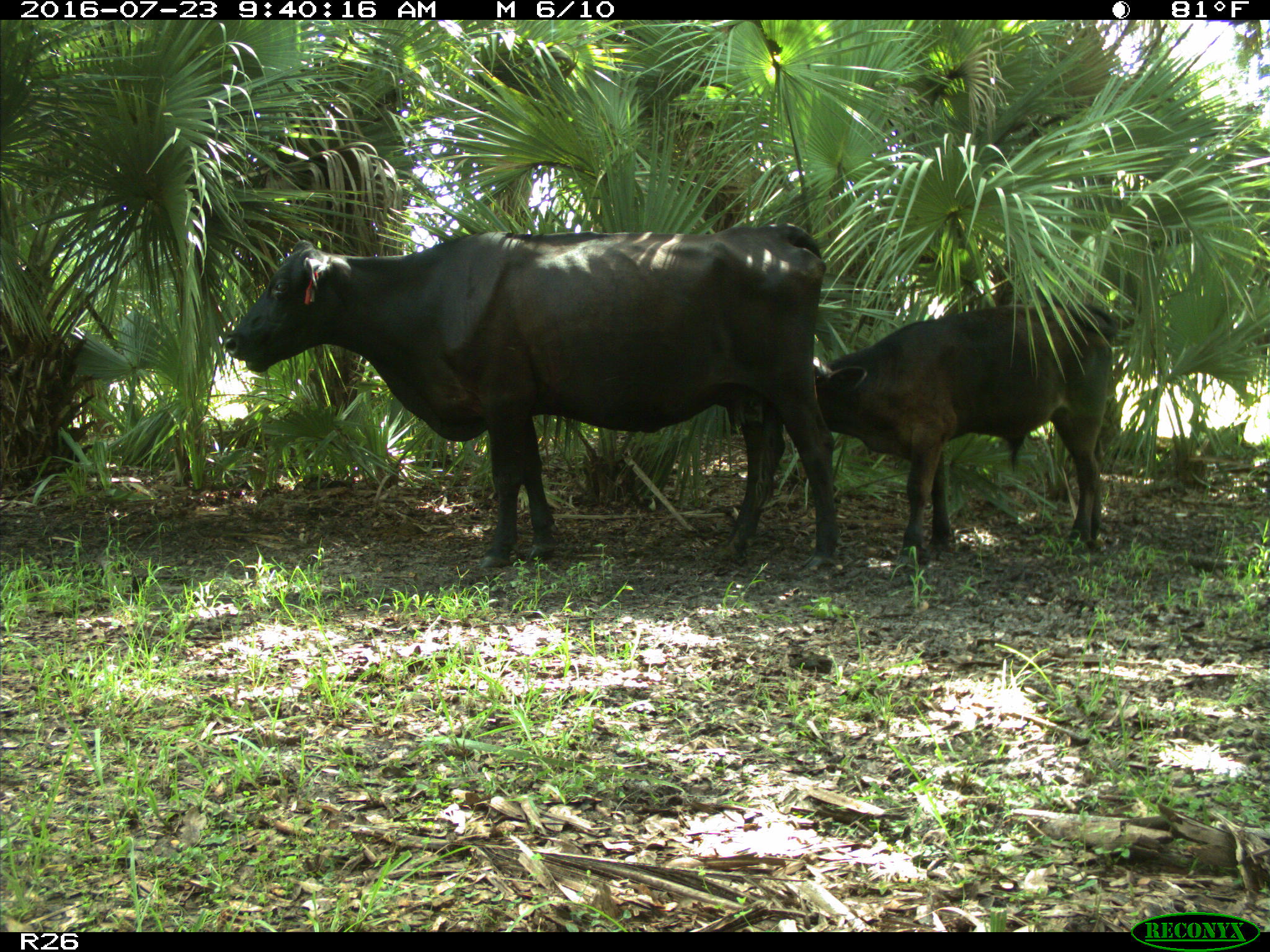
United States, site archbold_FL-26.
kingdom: Animalia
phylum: Chordata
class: Mammalia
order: Artiodactyla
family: Bovidae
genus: Bos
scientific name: Bos taurus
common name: domestic cow